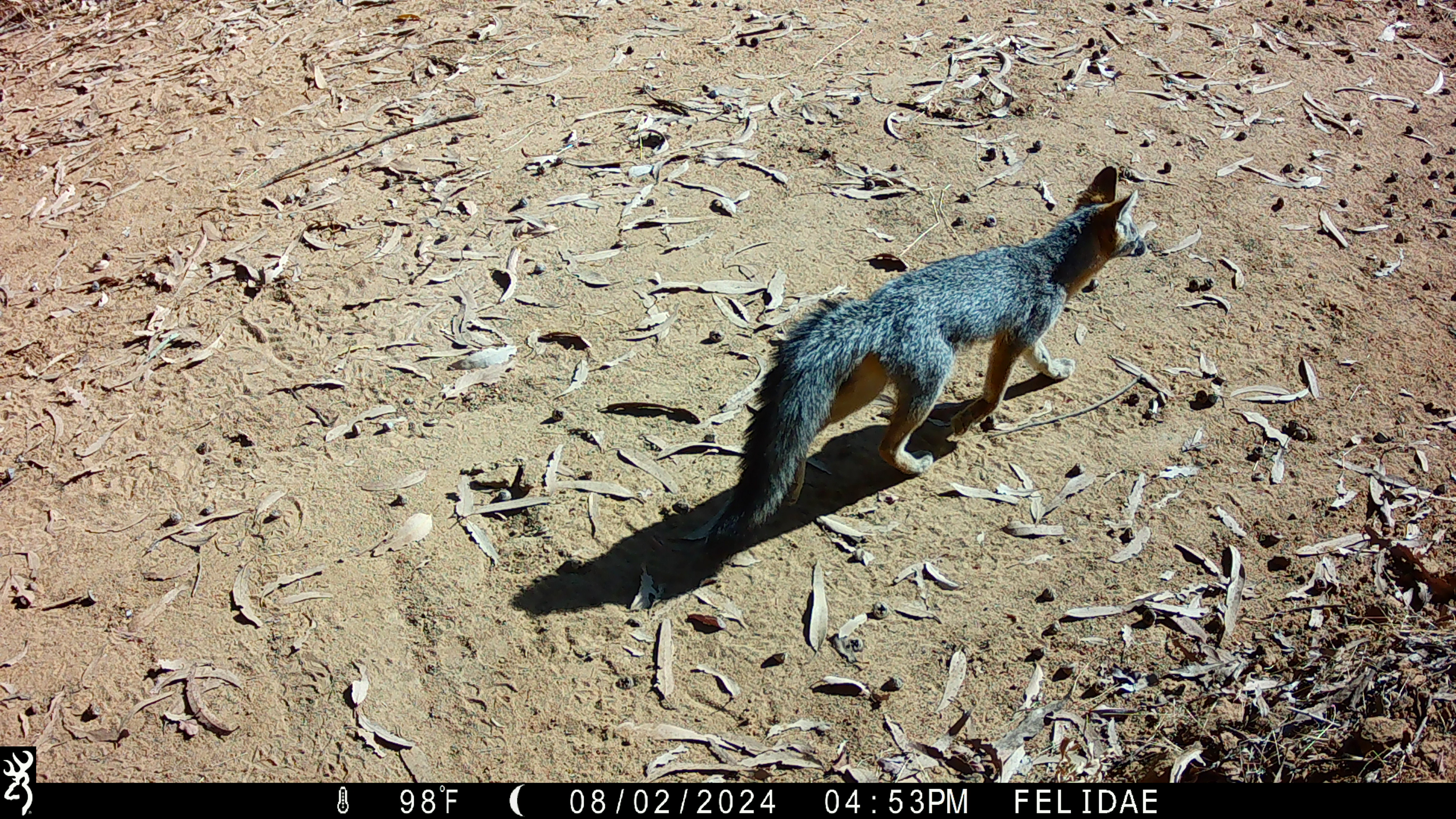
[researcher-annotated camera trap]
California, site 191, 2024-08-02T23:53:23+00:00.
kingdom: Animalia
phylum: Chordata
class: Mammalia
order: Carnivora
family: Canidae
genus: Urocyon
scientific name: Urocyon cinereoargenteus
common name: gray fox